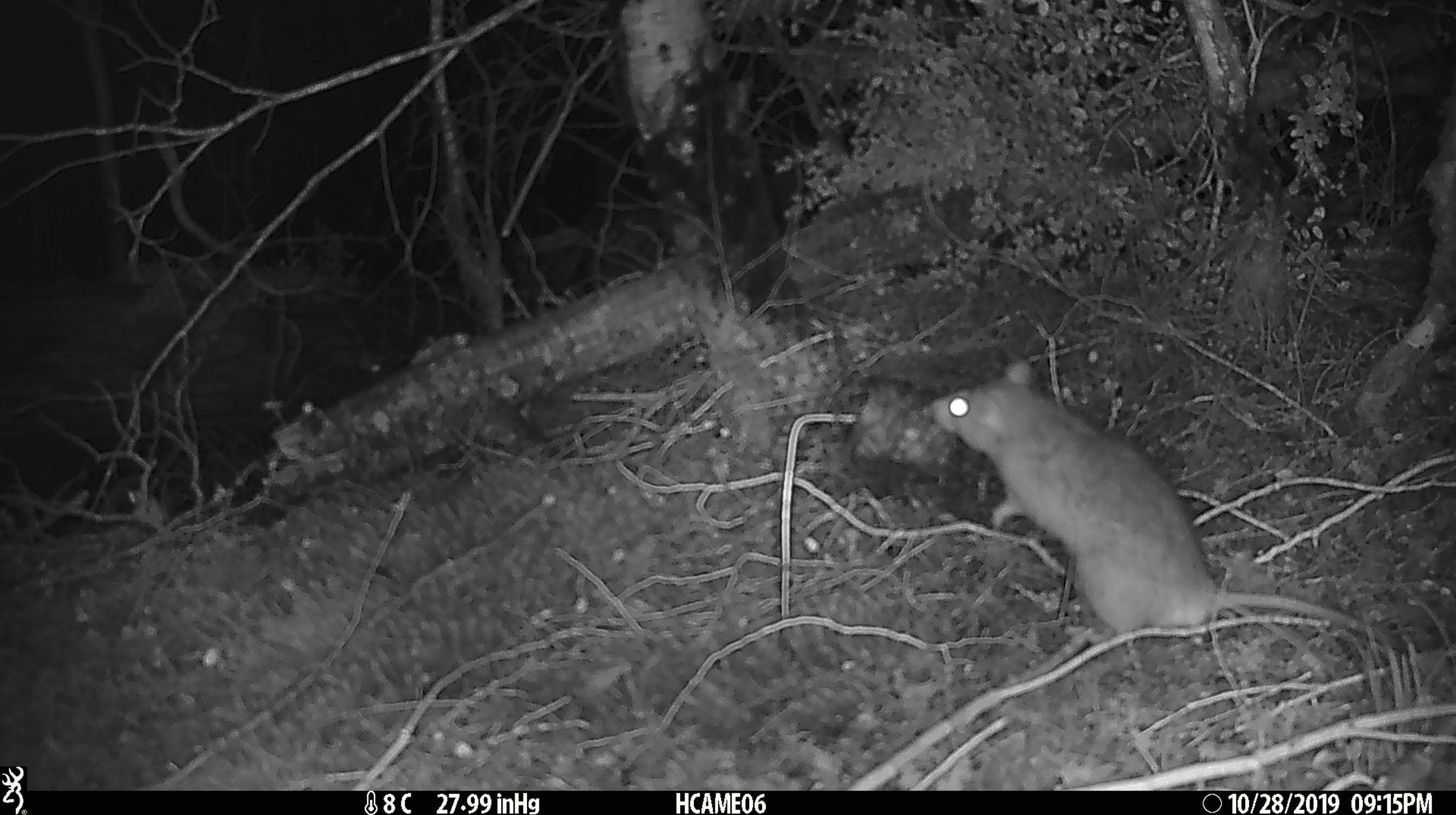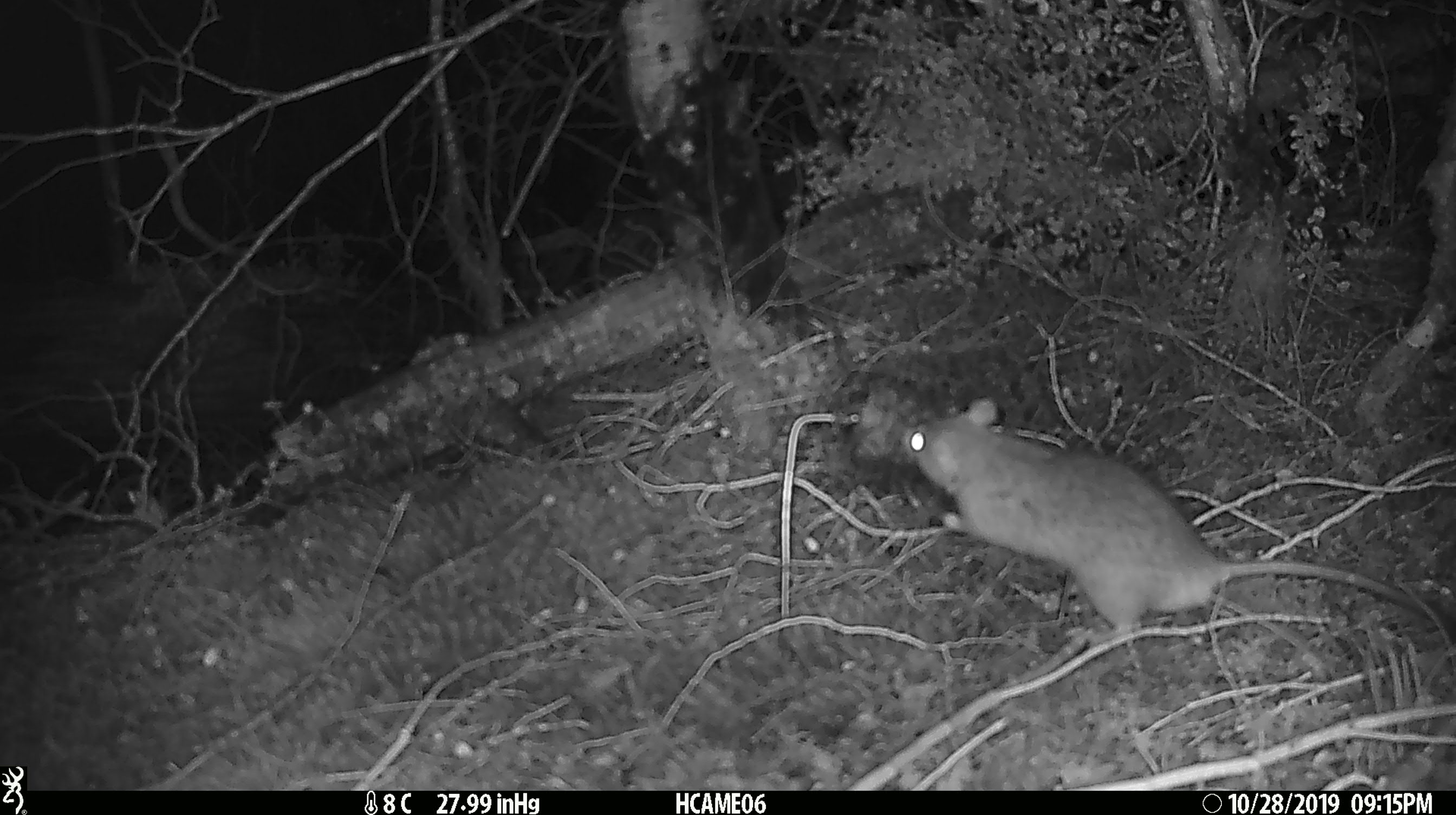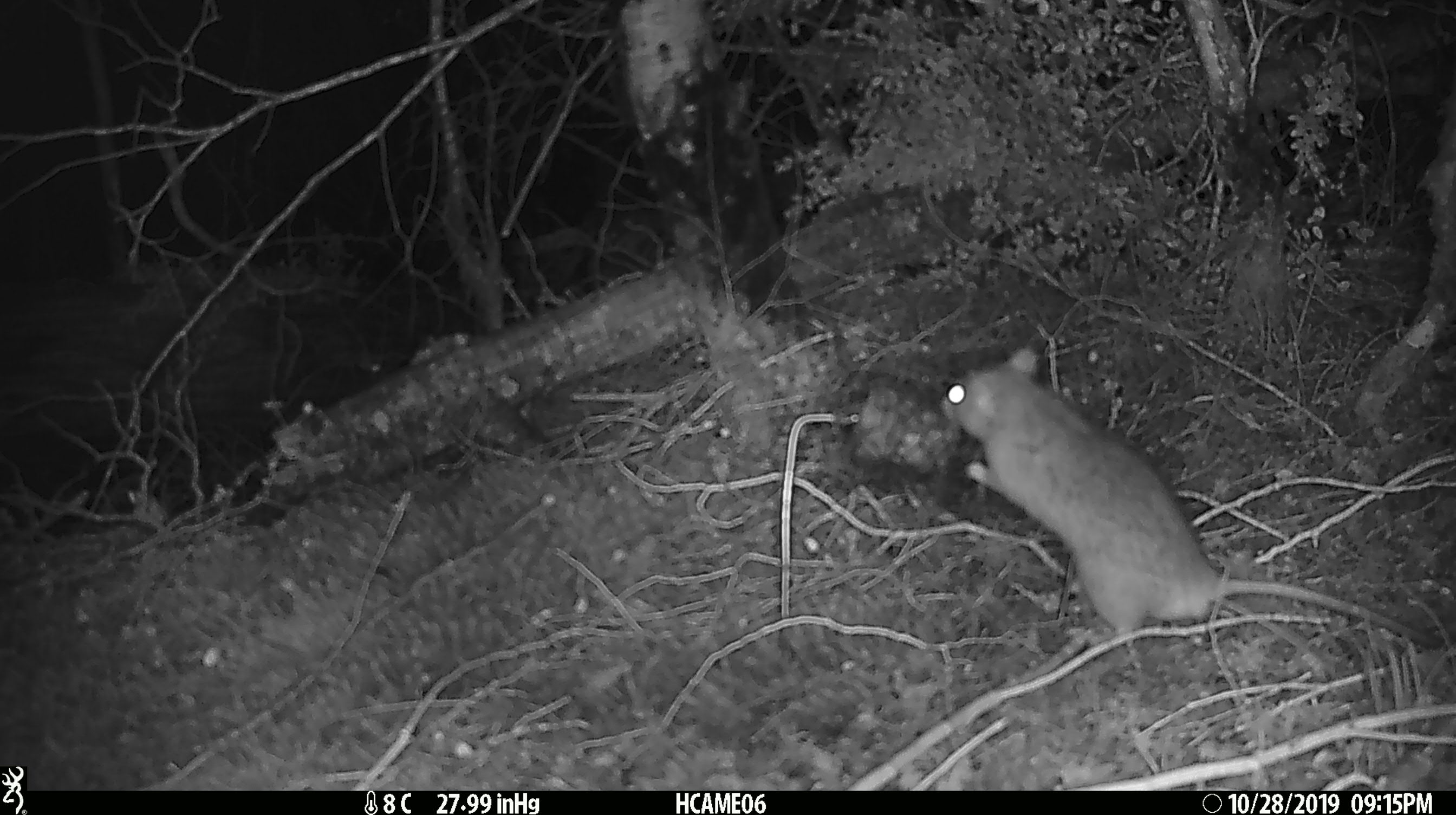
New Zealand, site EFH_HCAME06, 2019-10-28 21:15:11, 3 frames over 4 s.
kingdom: Animalia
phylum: Chordata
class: Mammalia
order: Rodentia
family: Muridae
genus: Rattus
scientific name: Rattus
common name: rat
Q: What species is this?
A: Rat (Rattus).